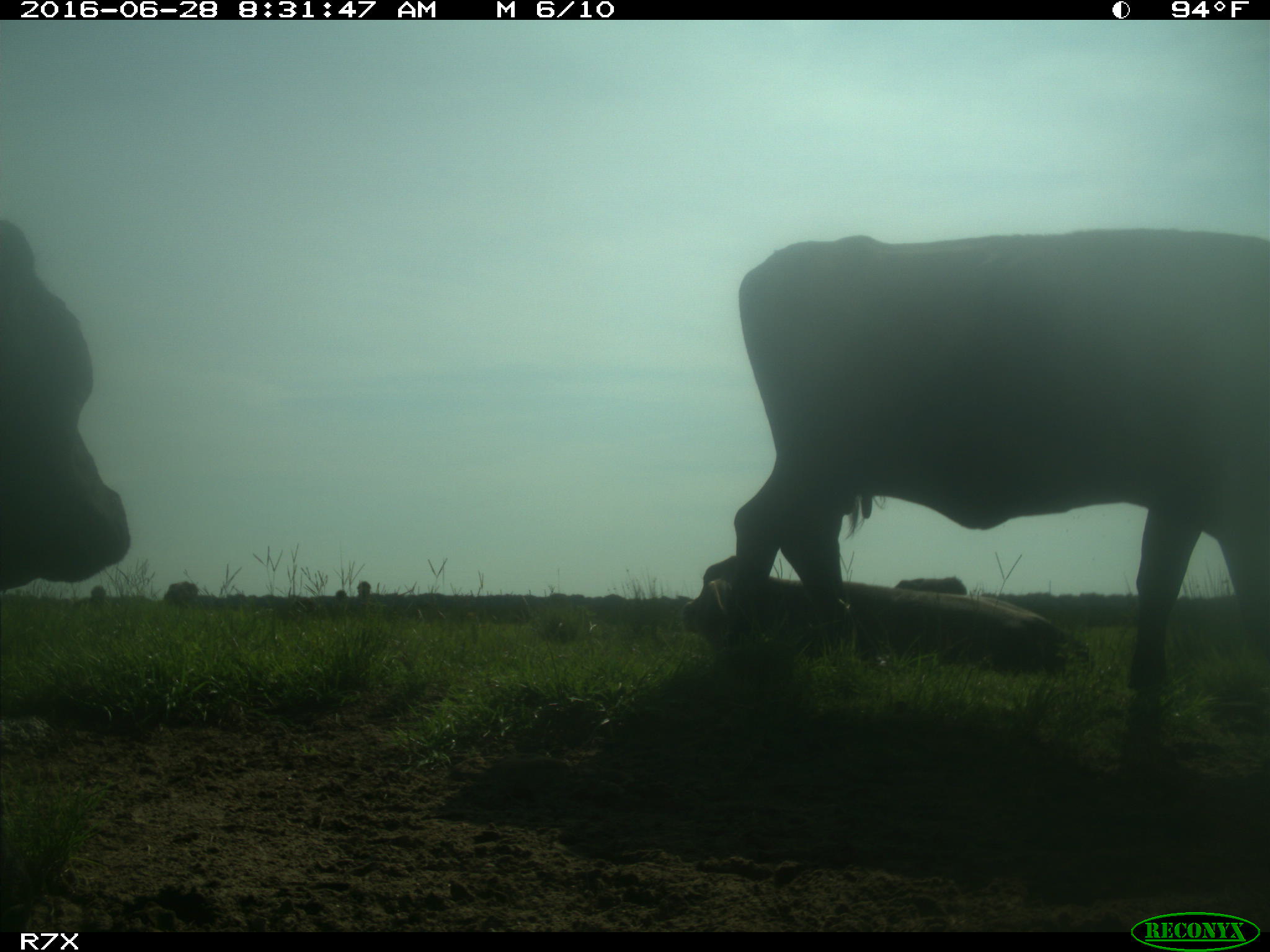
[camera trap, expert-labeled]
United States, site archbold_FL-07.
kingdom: Animalia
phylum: Chordata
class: Mammalia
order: Artiodactyla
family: Bovidae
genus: Bos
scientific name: Bos taurus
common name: domestic cow